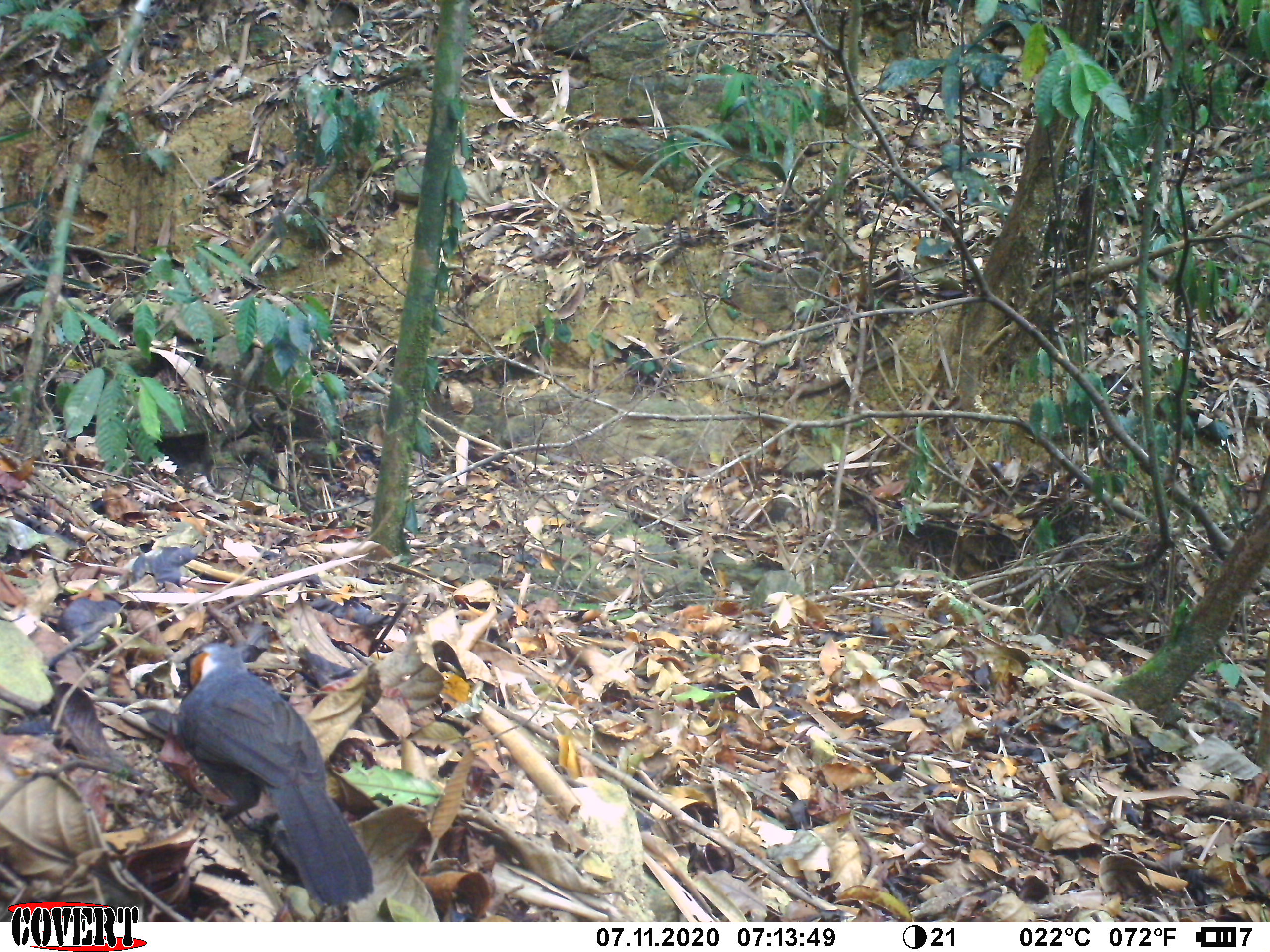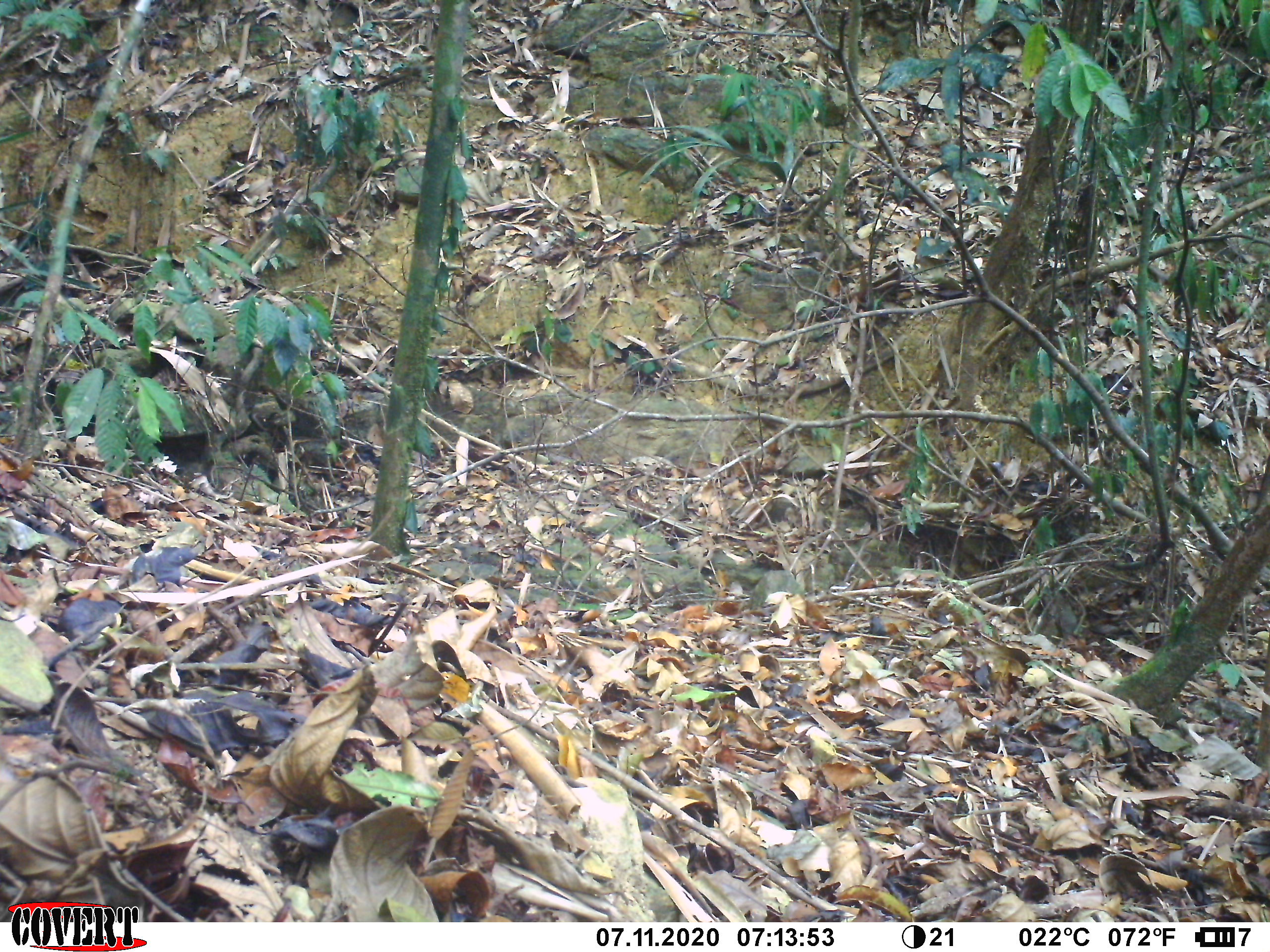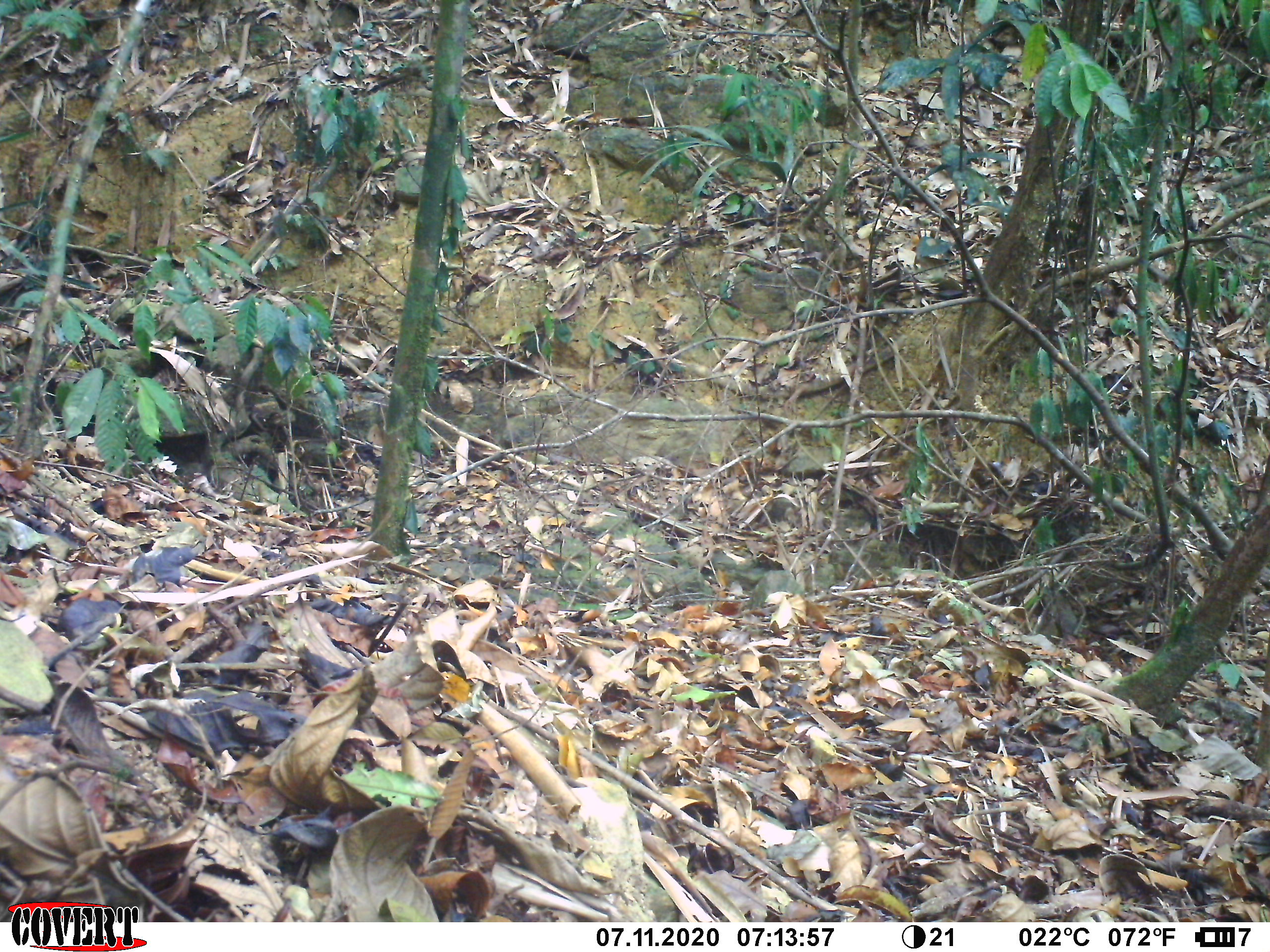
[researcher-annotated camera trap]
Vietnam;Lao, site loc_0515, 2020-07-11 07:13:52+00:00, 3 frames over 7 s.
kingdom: Animalia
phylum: Chordata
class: Aves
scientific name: Aves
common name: bird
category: unidentified bird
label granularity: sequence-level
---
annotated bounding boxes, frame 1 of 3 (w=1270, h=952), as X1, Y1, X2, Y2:
unidentified bird: 176, 642, 373, 907